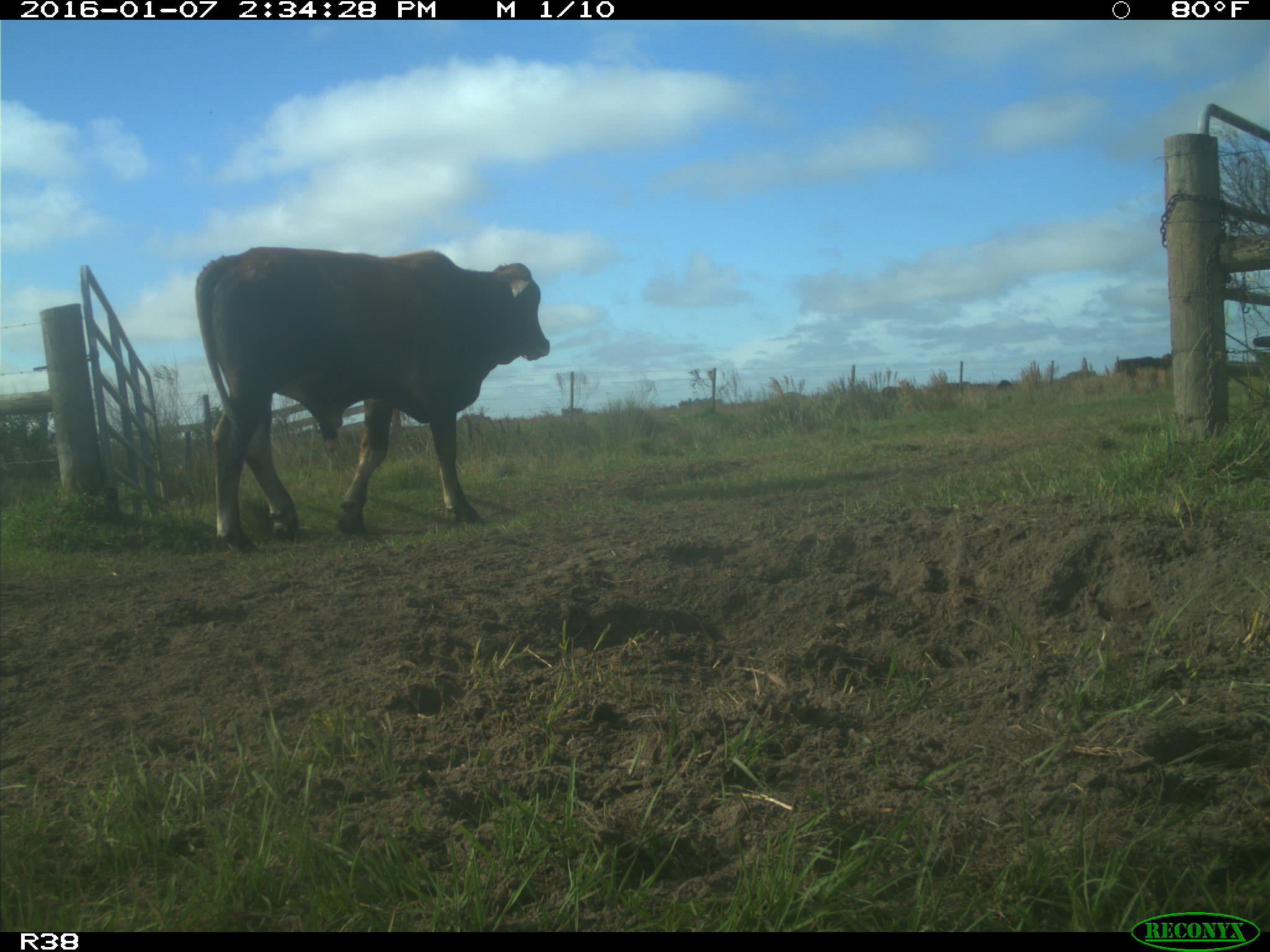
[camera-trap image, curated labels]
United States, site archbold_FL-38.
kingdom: Animalia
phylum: Chordata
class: Mammalia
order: Artiodactyla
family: Bovidae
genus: Bos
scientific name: Bos taurus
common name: domestic cow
Bos taurus (domestic cow).